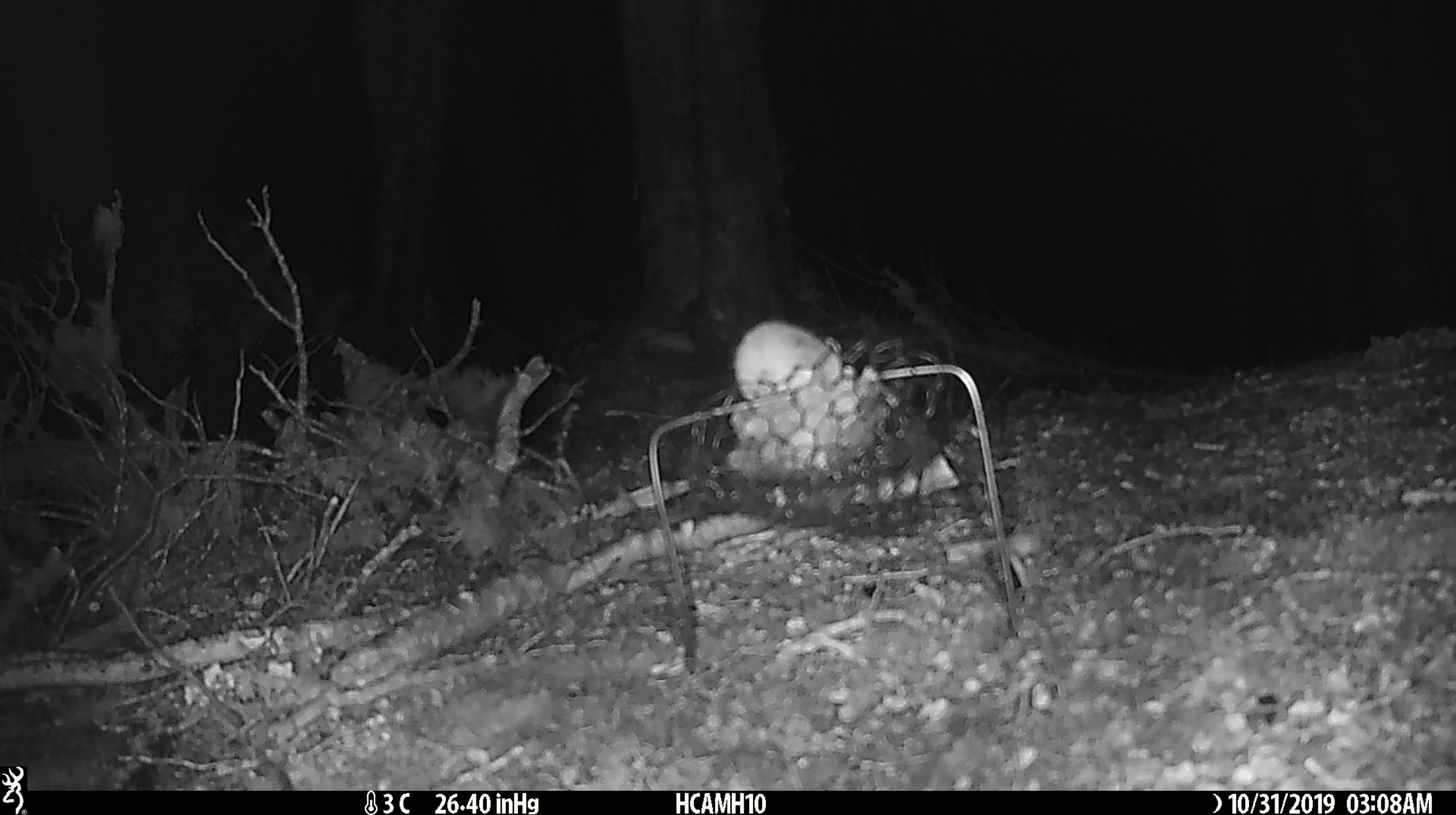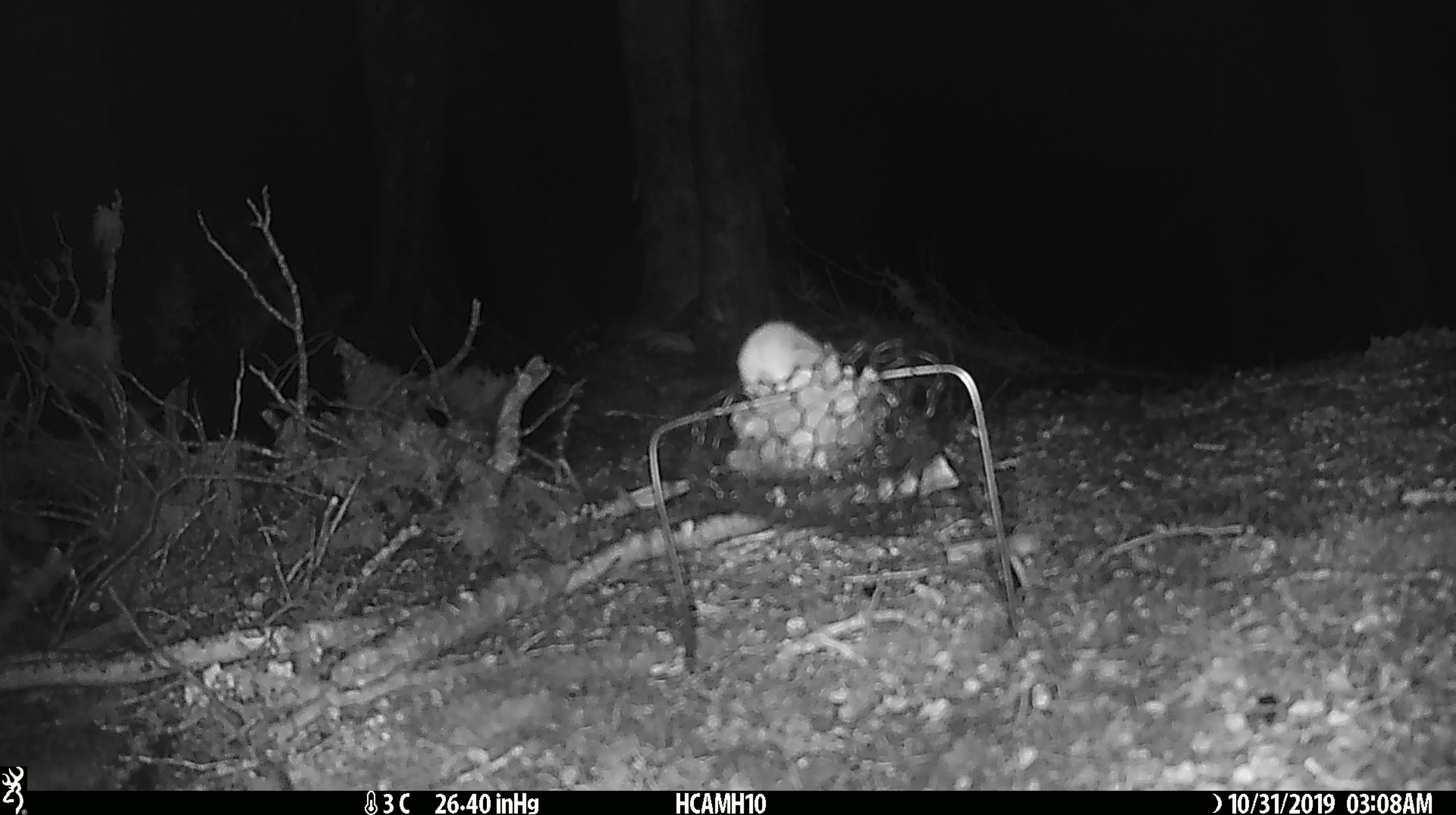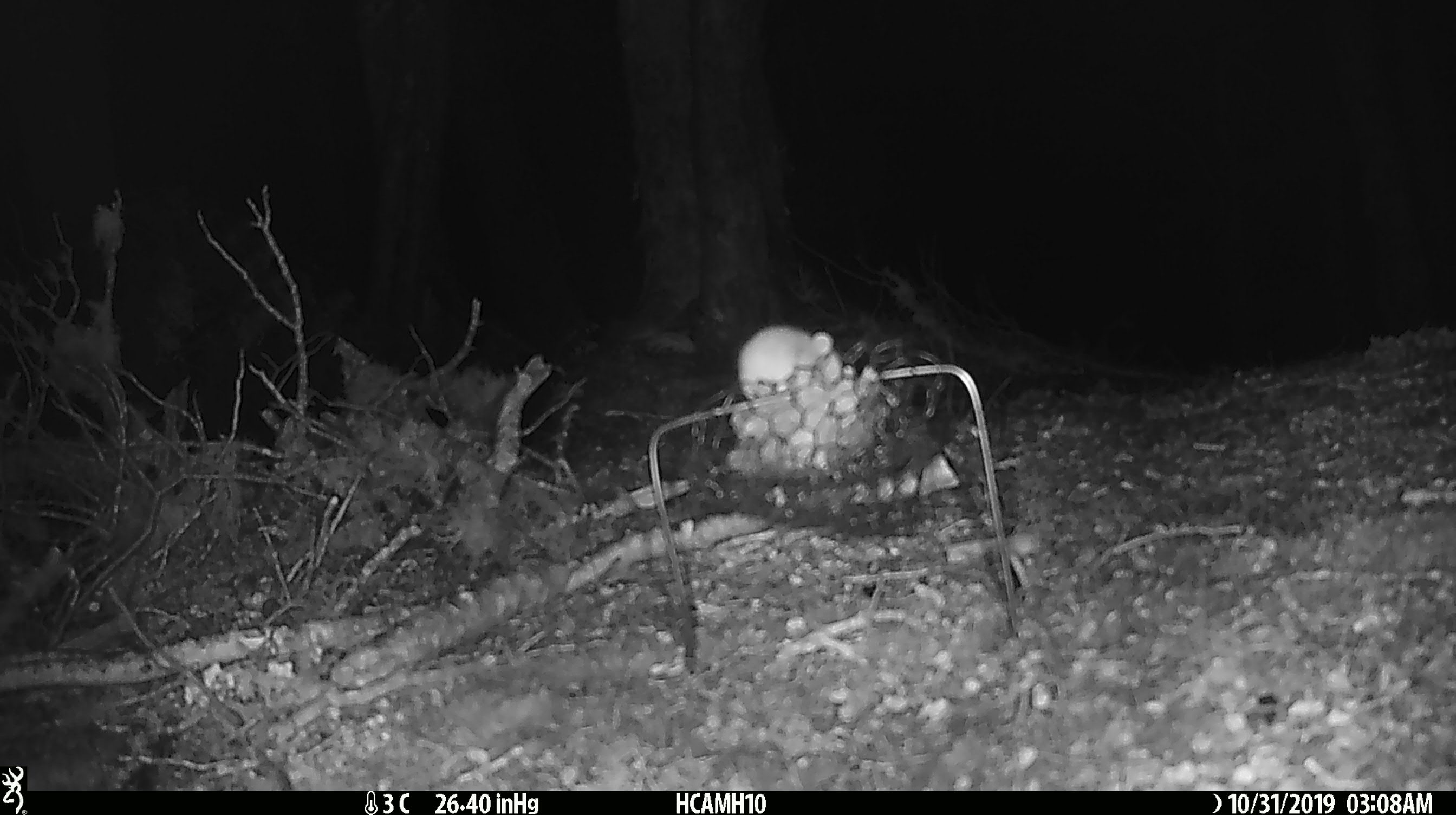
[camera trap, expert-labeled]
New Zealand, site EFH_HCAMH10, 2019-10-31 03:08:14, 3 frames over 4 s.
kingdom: Animalia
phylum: Chordata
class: Mammalia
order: Rodentia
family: Muridae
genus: Mus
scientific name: Mus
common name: mouse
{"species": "mouse (Mus)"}